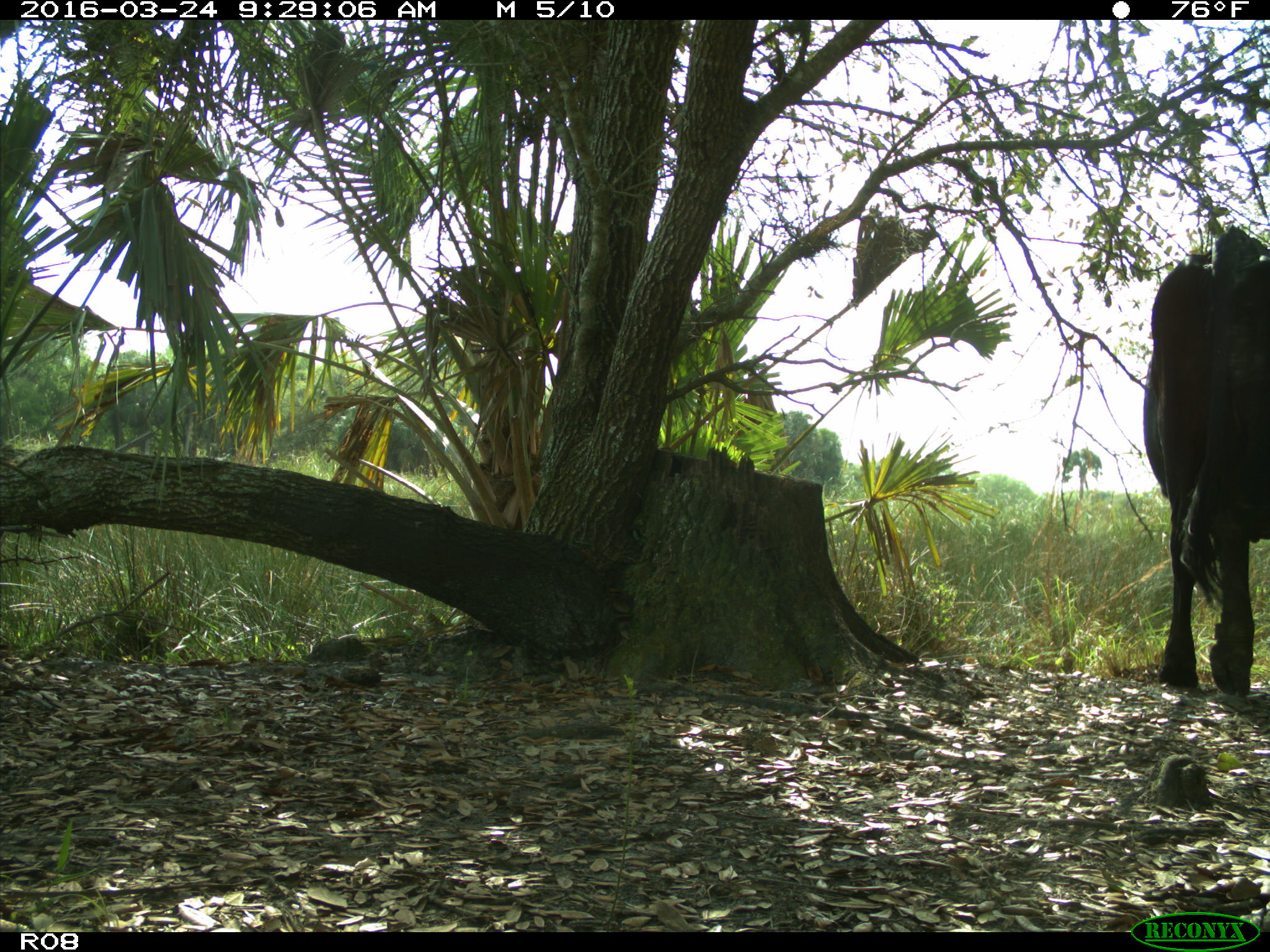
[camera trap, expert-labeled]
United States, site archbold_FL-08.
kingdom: Animalia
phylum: Chordata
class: Mammalia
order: Artiodactyla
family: Bovidae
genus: Bos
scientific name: Bos taurus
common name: domestic cow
Bos taurus (domestic cow).